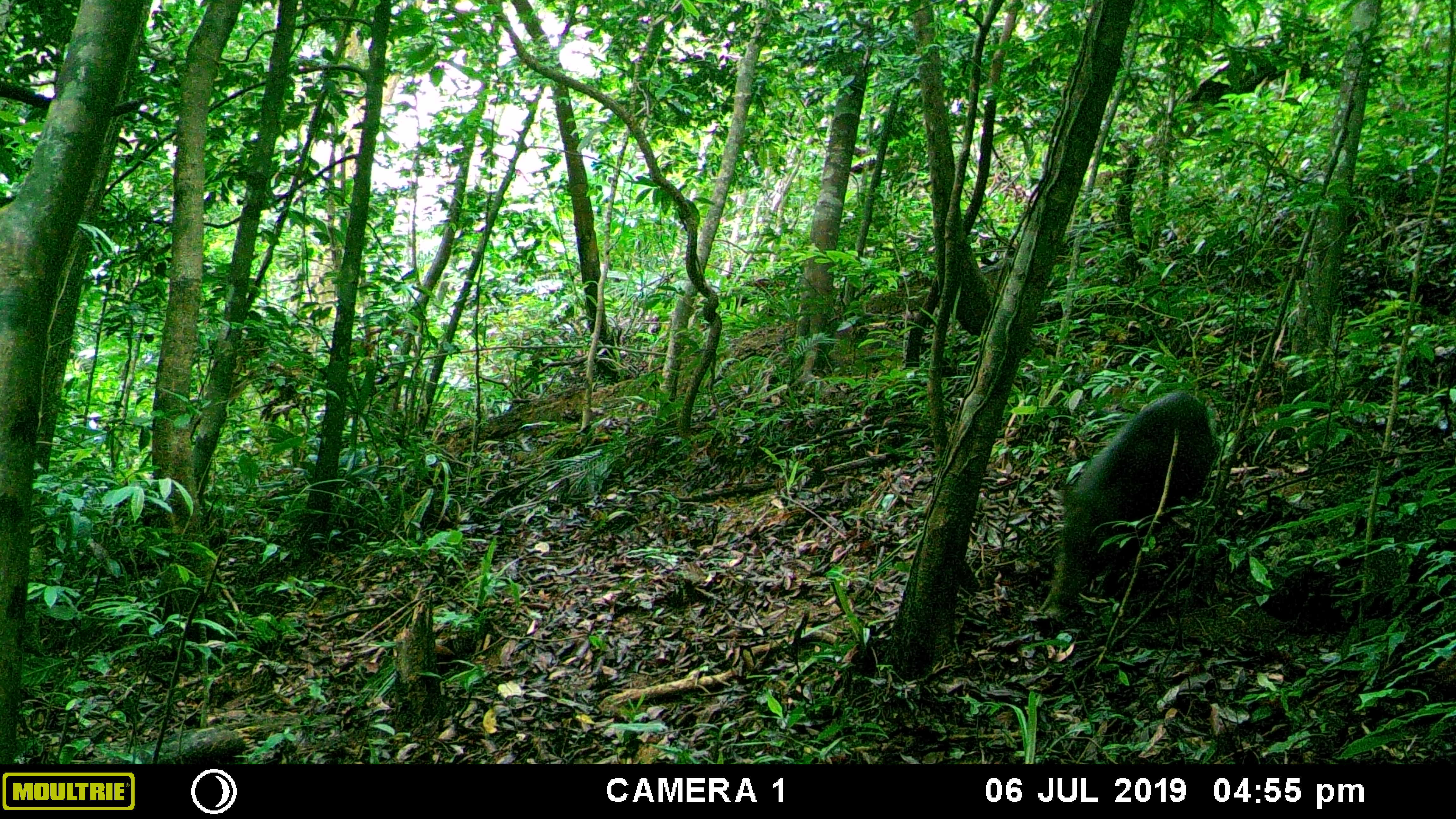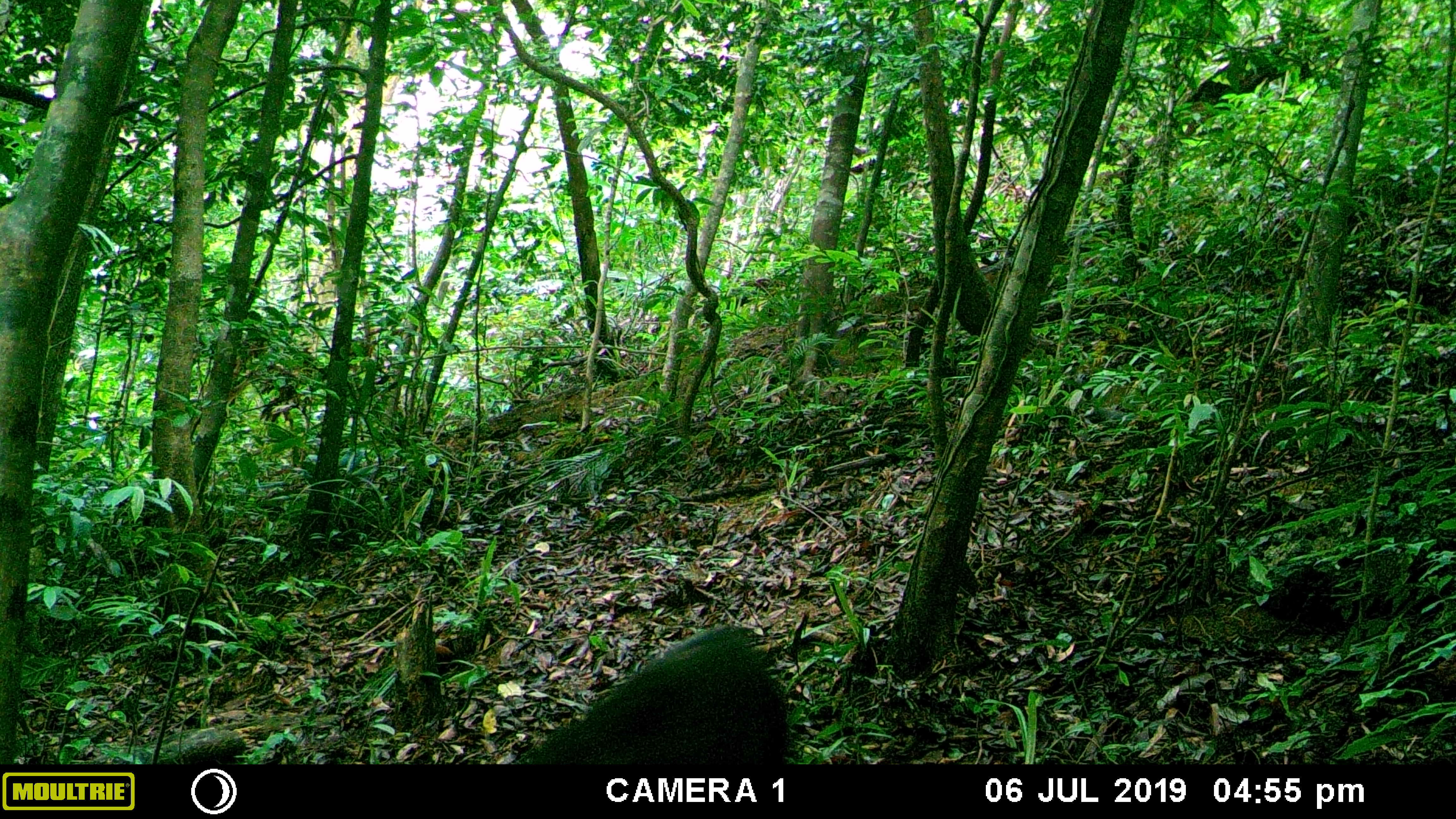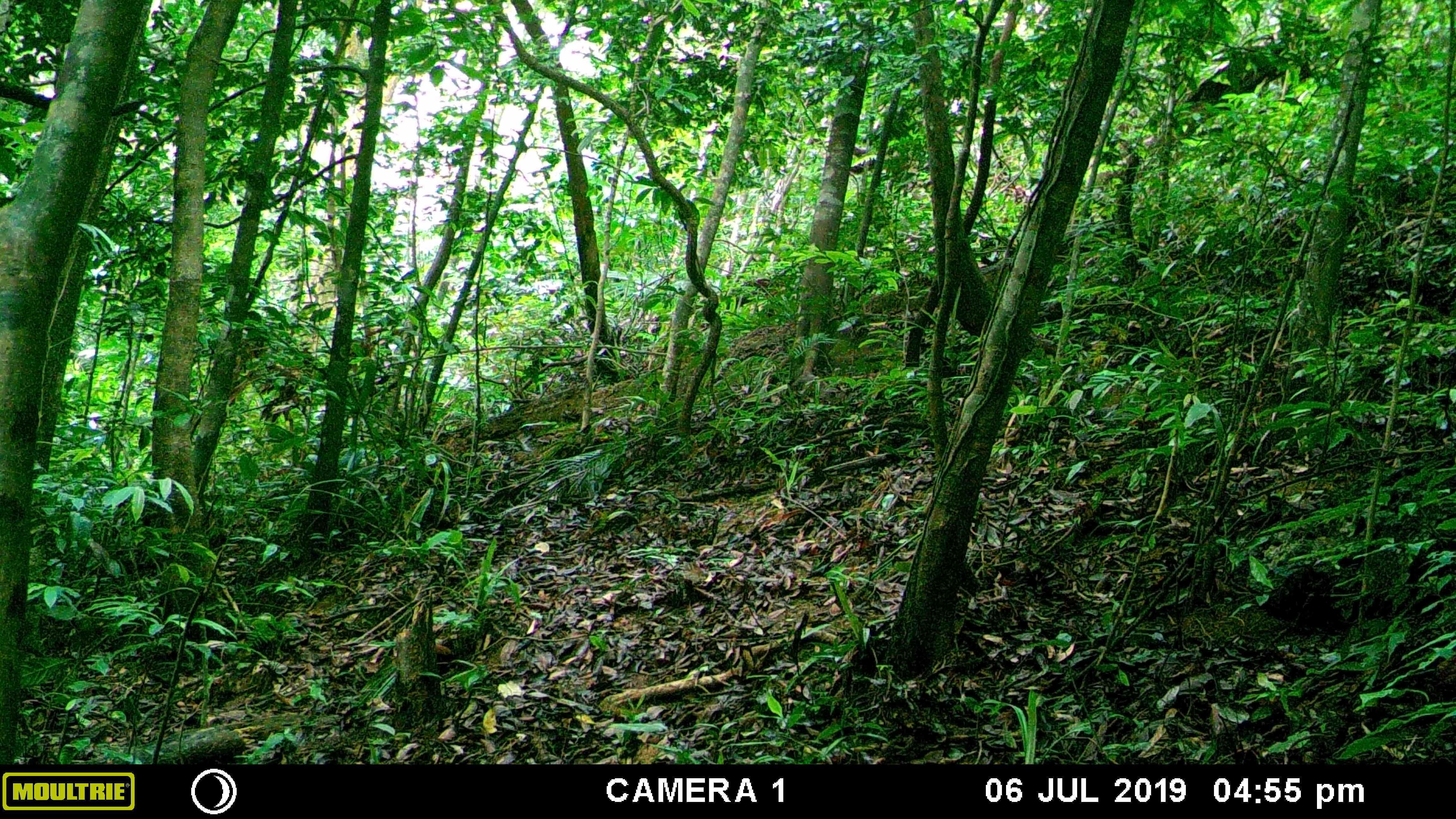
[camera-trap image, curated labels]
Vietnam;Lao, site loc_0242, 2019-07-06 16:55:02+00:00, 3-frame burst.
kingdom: Animalia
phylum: Chordata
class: Mammalia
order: Artiodactyla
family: Suidae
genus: Sus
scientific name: Sus scrofa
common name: eurasian wild pig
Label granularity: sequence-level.